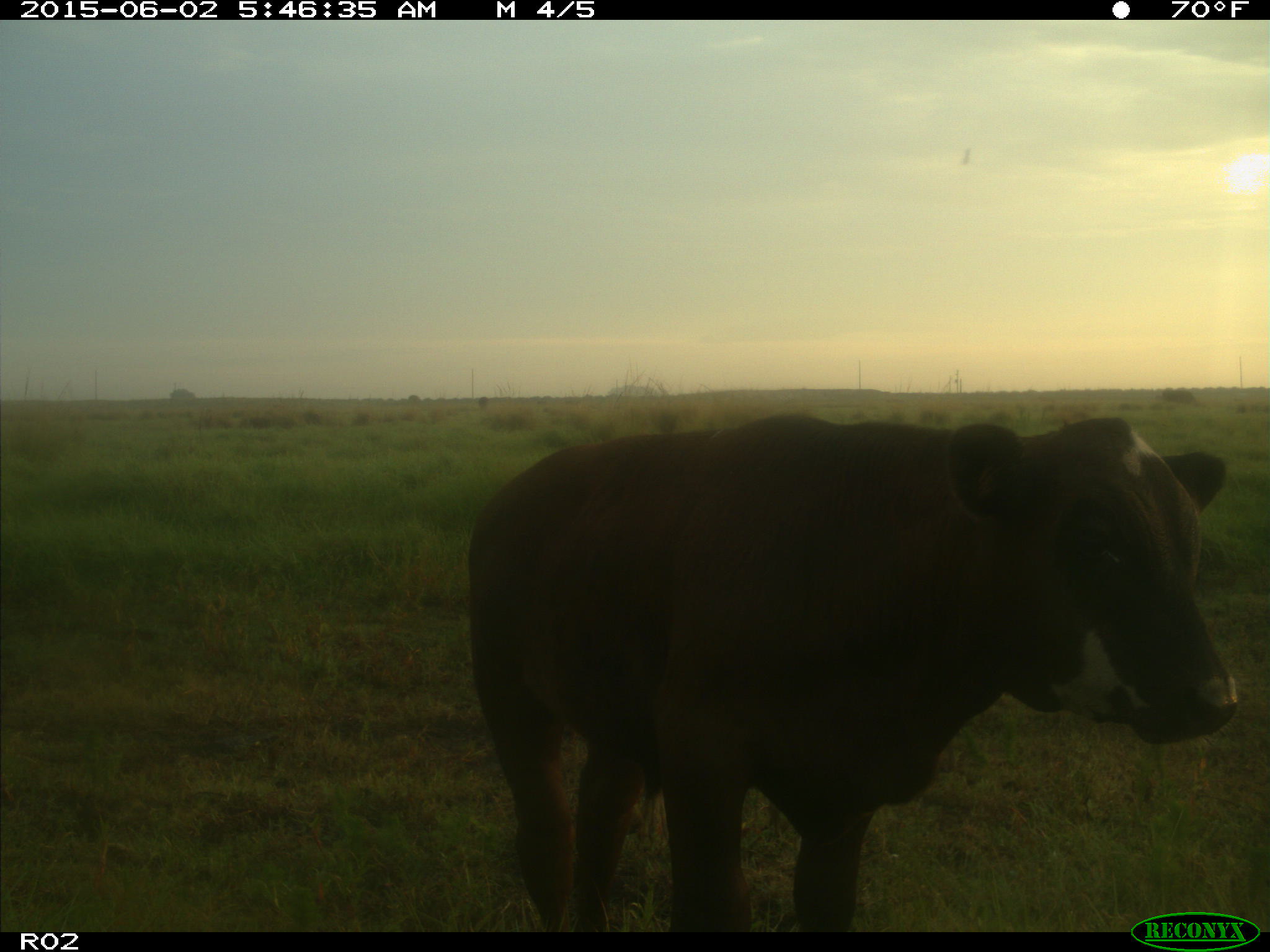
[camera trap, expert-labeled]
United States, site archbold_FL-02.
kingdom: Animalia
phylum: Chordata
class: Mammalia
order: Artiodactyla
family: Bovidae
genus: Bos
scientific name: Bos taurus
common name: domestic cow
Bos taurus (domestic cow).